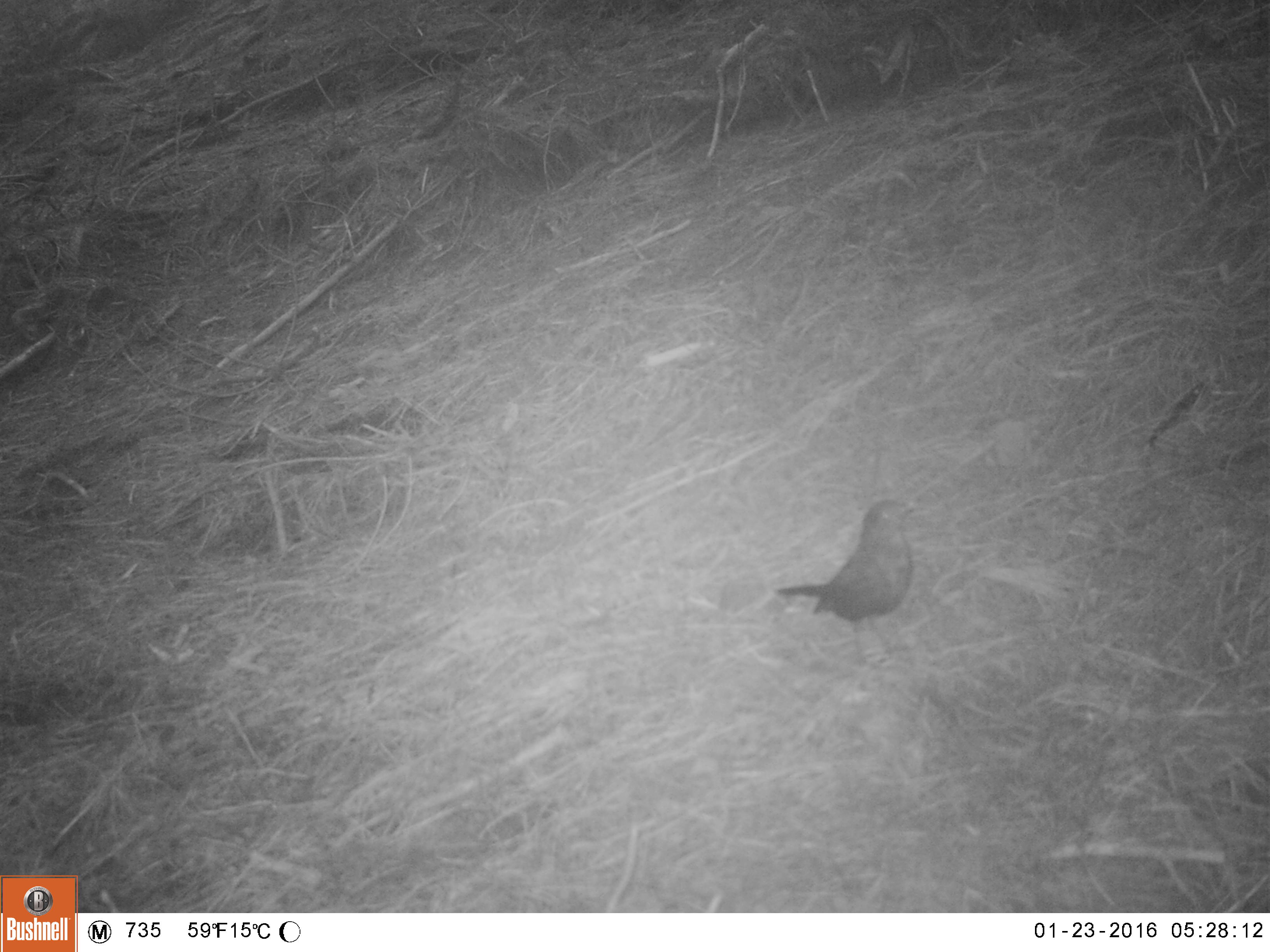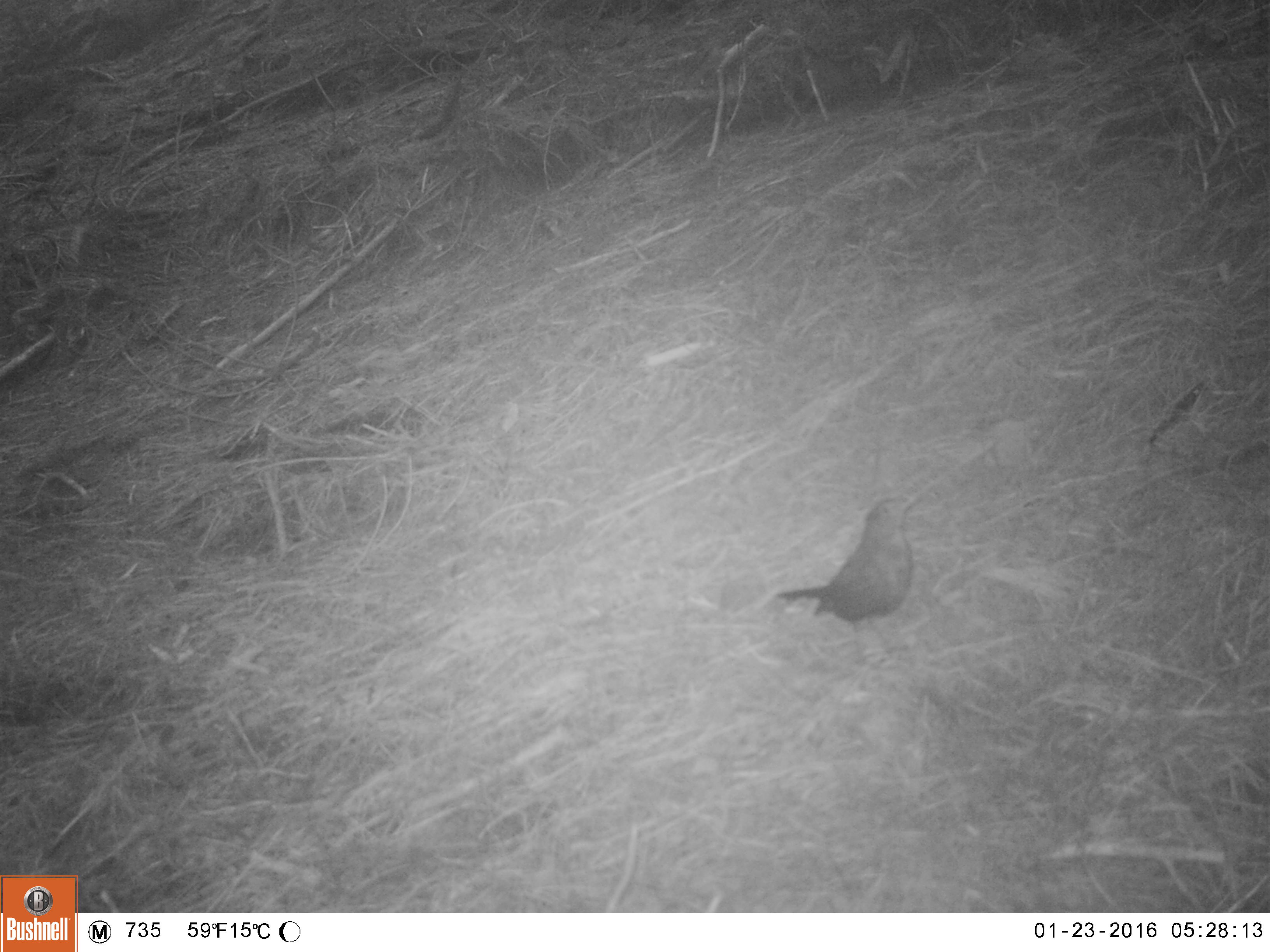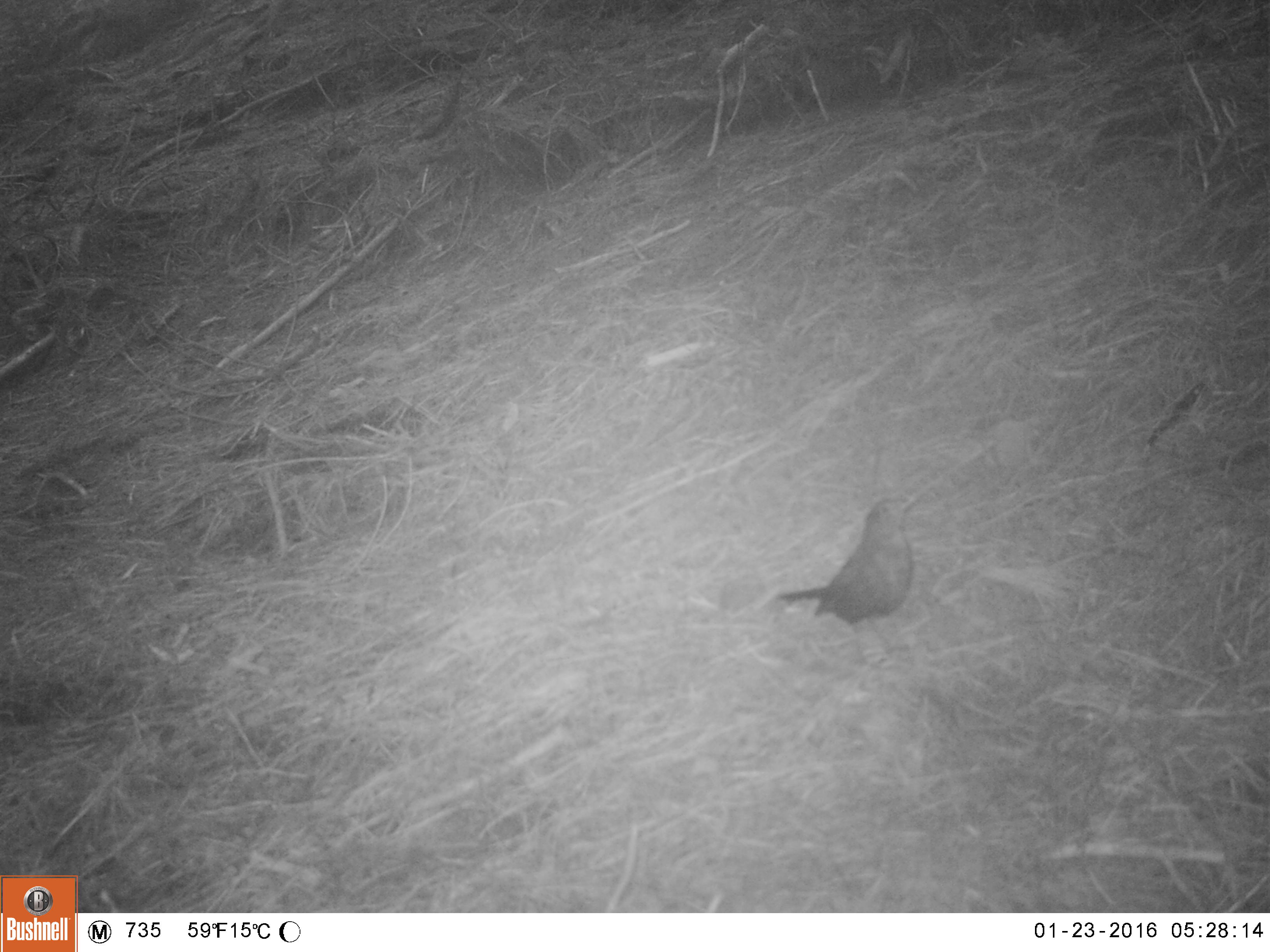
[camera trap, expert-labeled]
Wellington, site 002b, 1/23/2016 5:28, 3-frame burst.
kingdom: Animalia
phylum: Chordata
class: Aves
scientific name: Aves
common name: bird